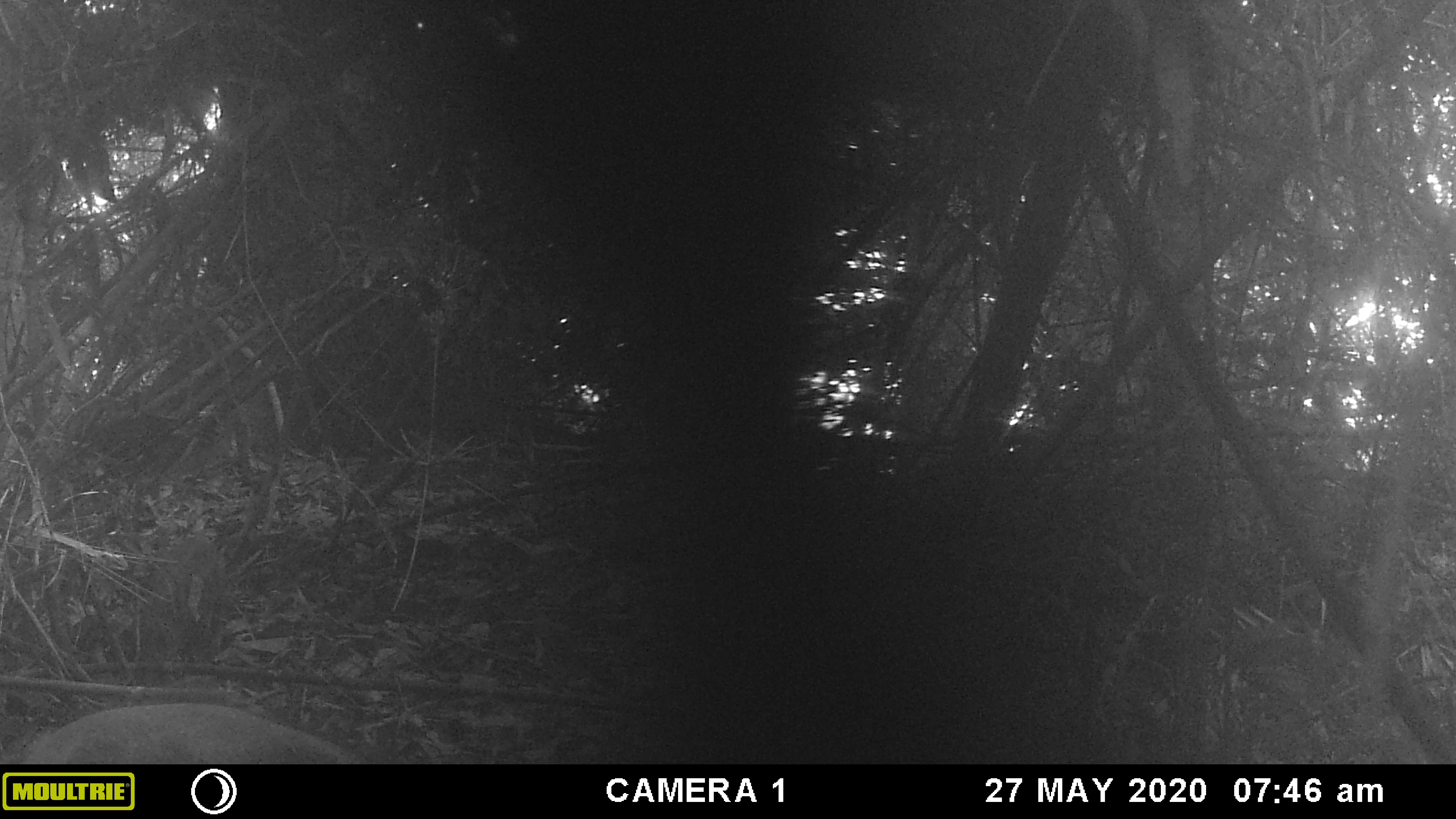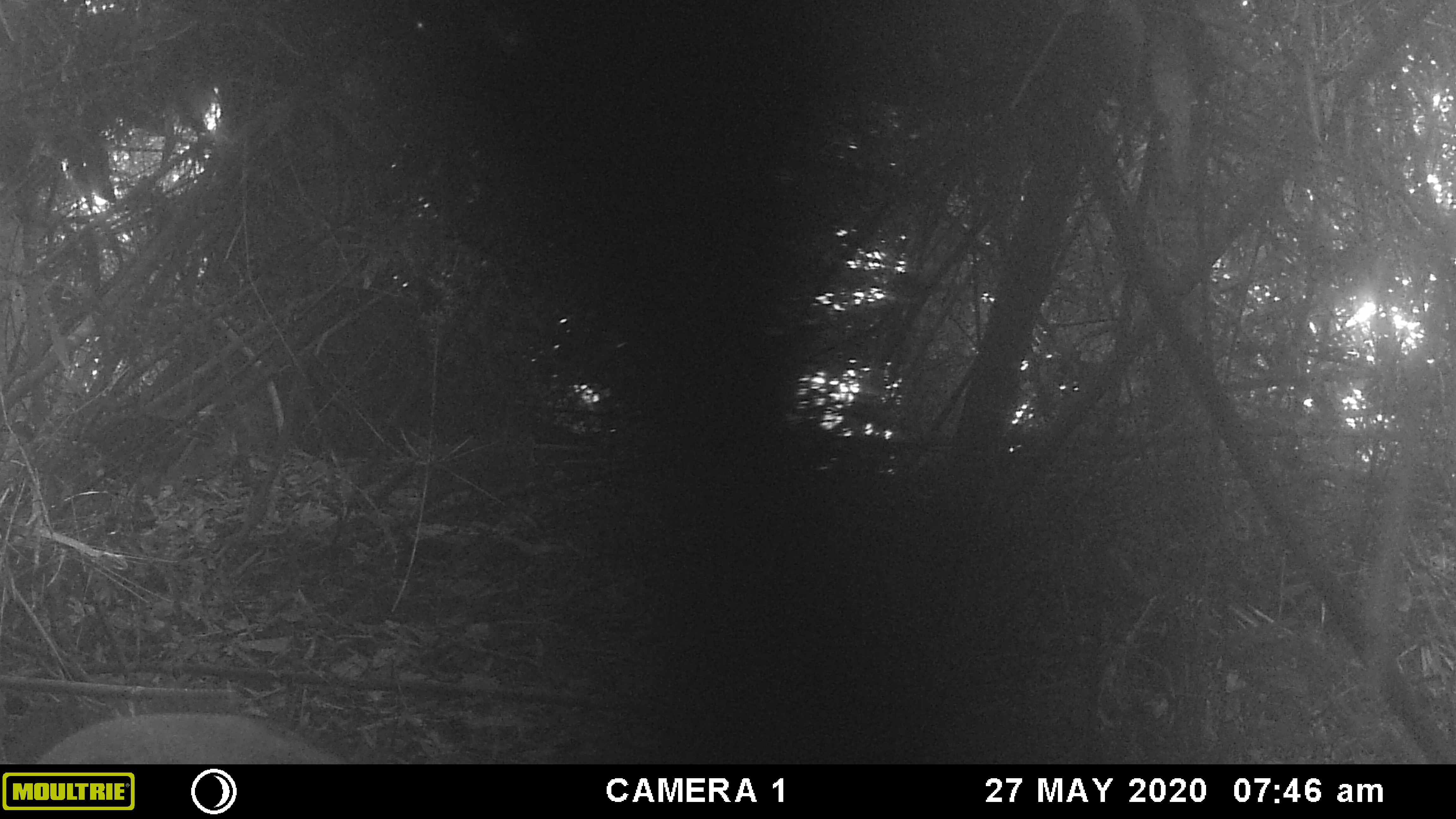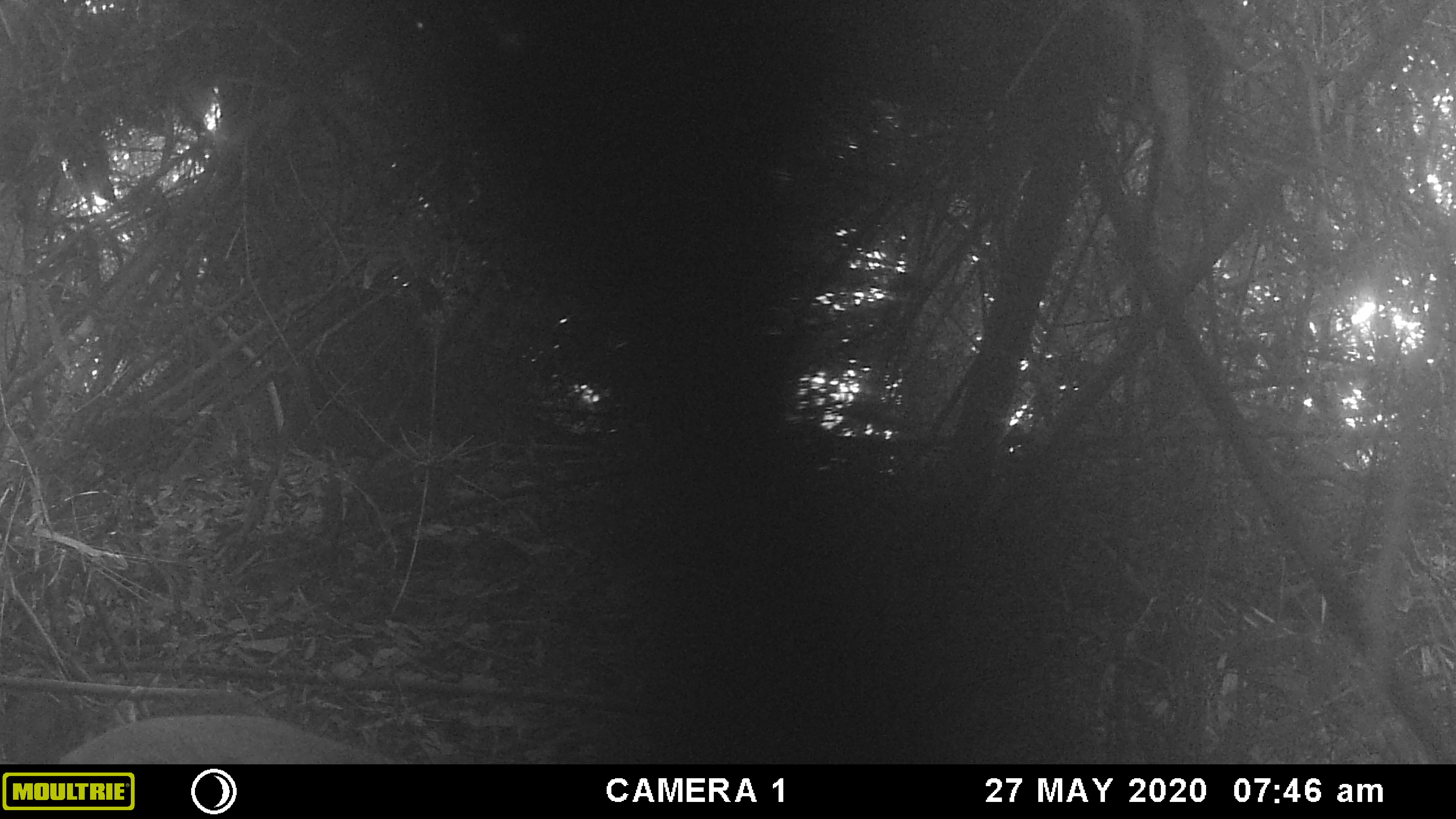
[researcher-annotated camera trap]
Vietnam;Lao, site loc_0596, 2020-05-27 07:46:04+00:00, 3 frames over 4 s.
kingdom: Animalia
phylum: Chordata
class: Mammalia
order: Artiodactyla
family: Suidae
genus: Sus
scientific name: Sus scrofa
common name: eurasian wild pig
Eurasian wild pig (Sus scrofa). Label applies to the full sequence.